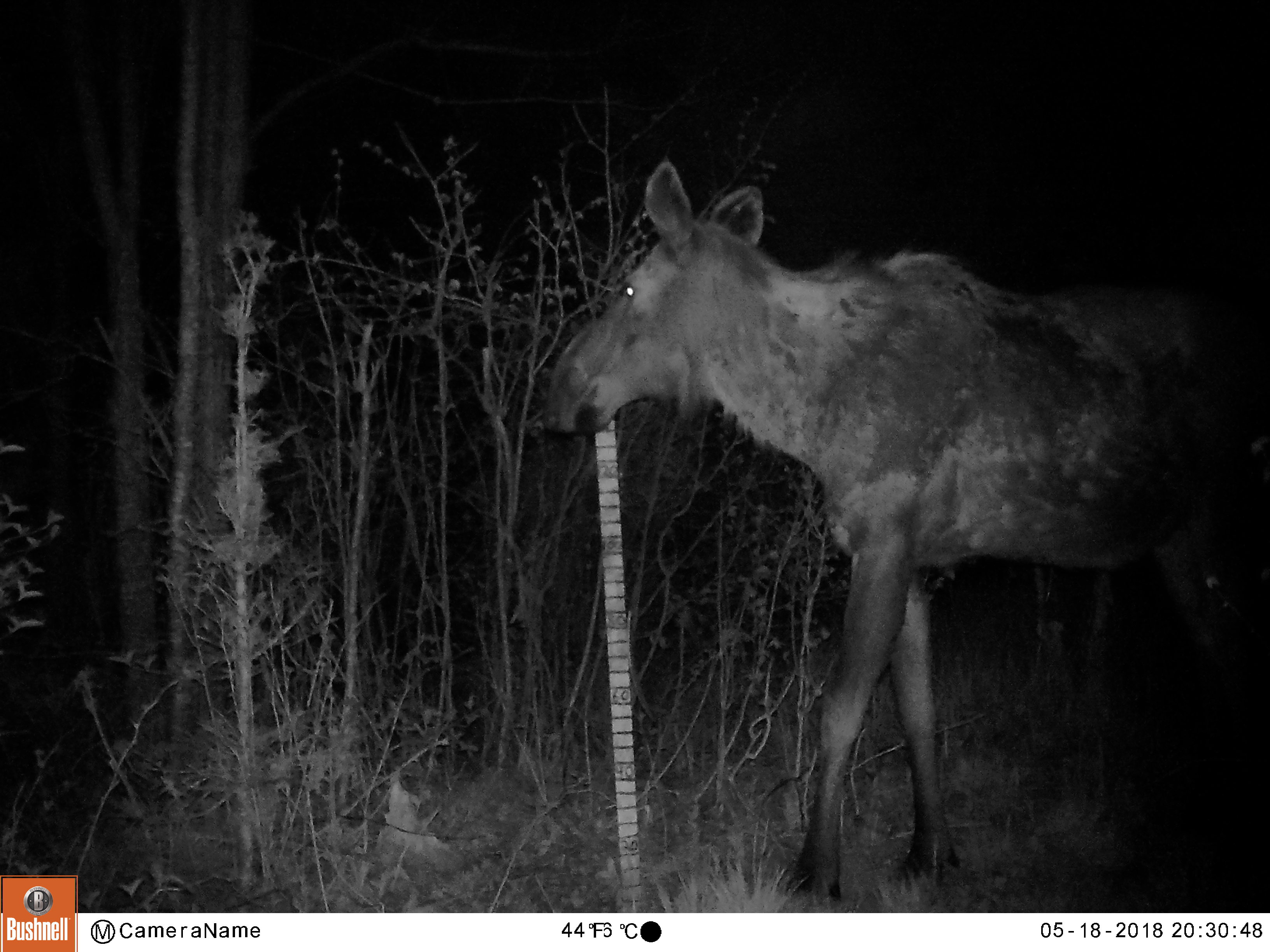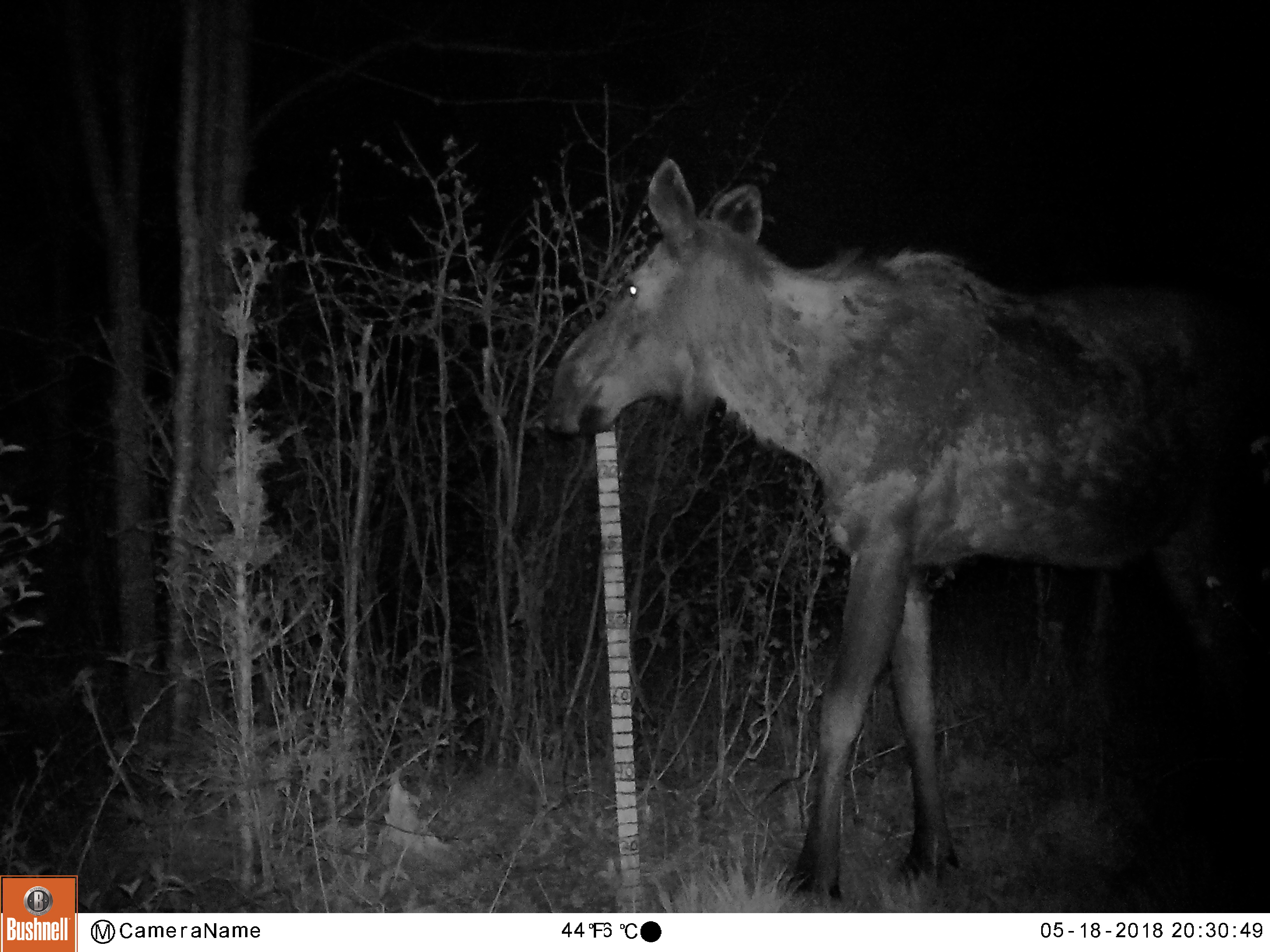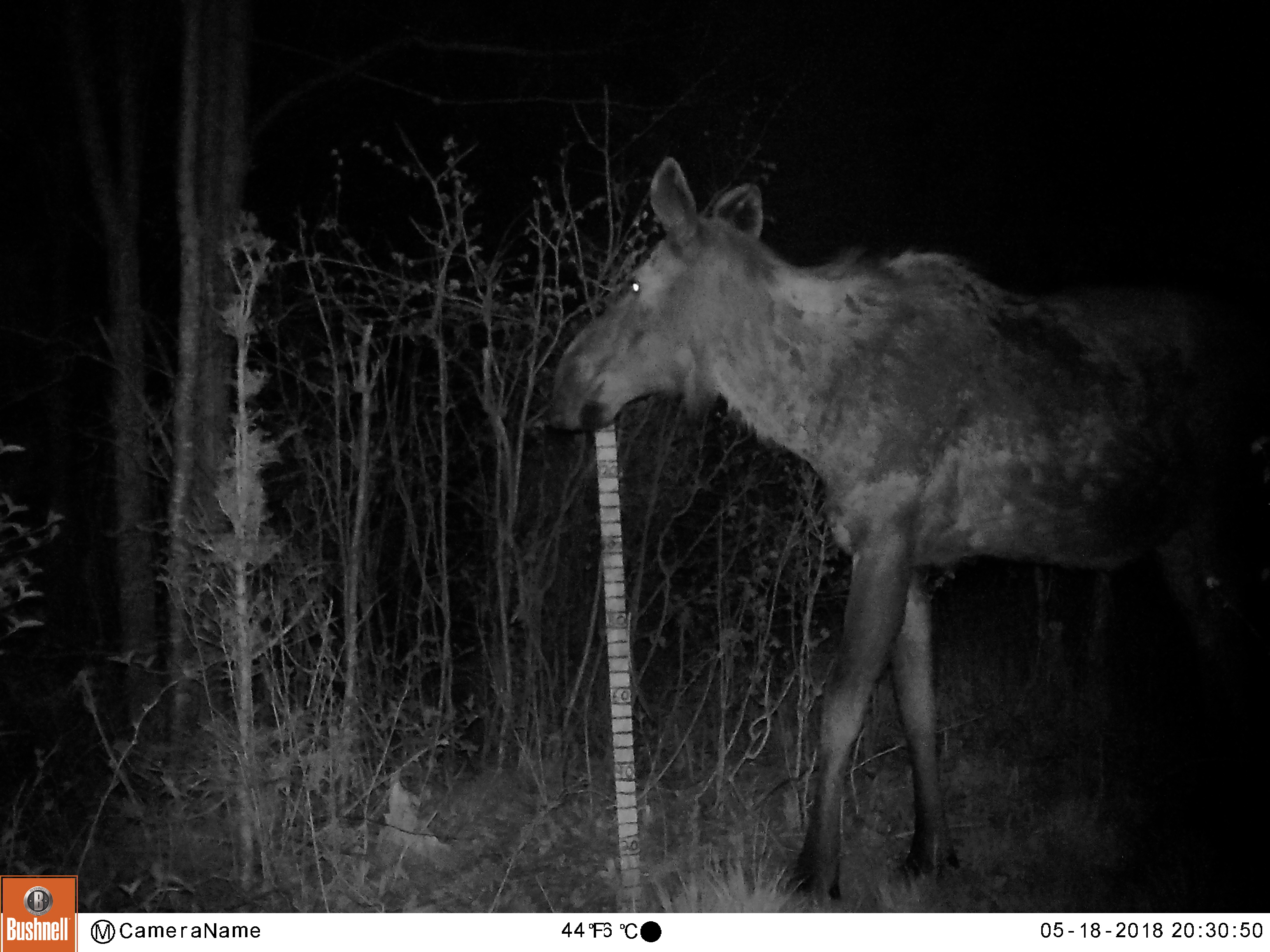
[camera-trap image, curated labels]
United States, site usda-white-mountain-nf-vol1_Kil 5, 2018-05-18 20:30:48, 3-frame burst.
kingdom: Animalia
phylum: Chordata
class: Mammalia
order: Artiodactyla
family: Cervidae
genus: Alces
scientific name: Alces alces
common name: moose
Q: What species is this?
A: Moose (Alces alces).